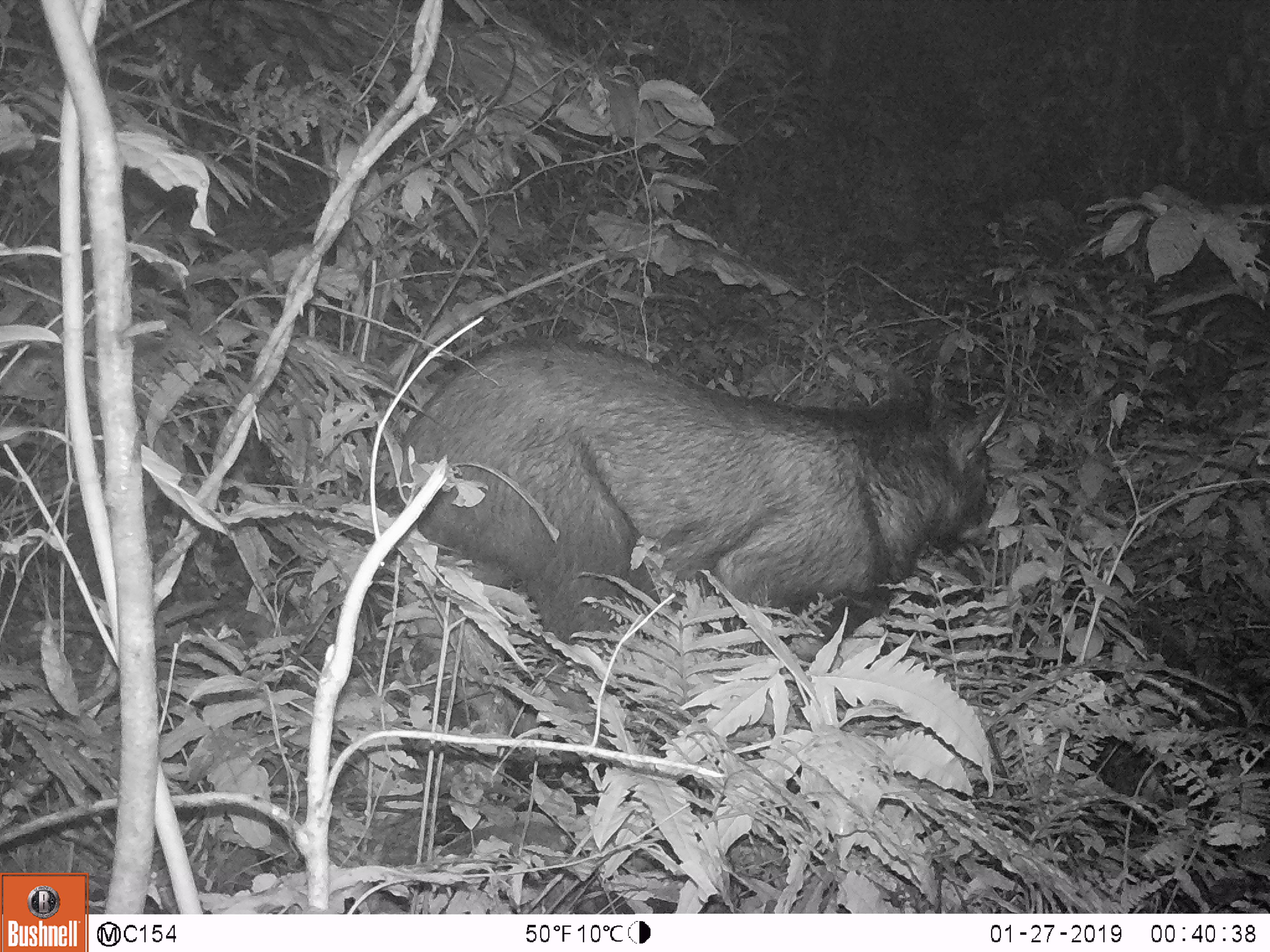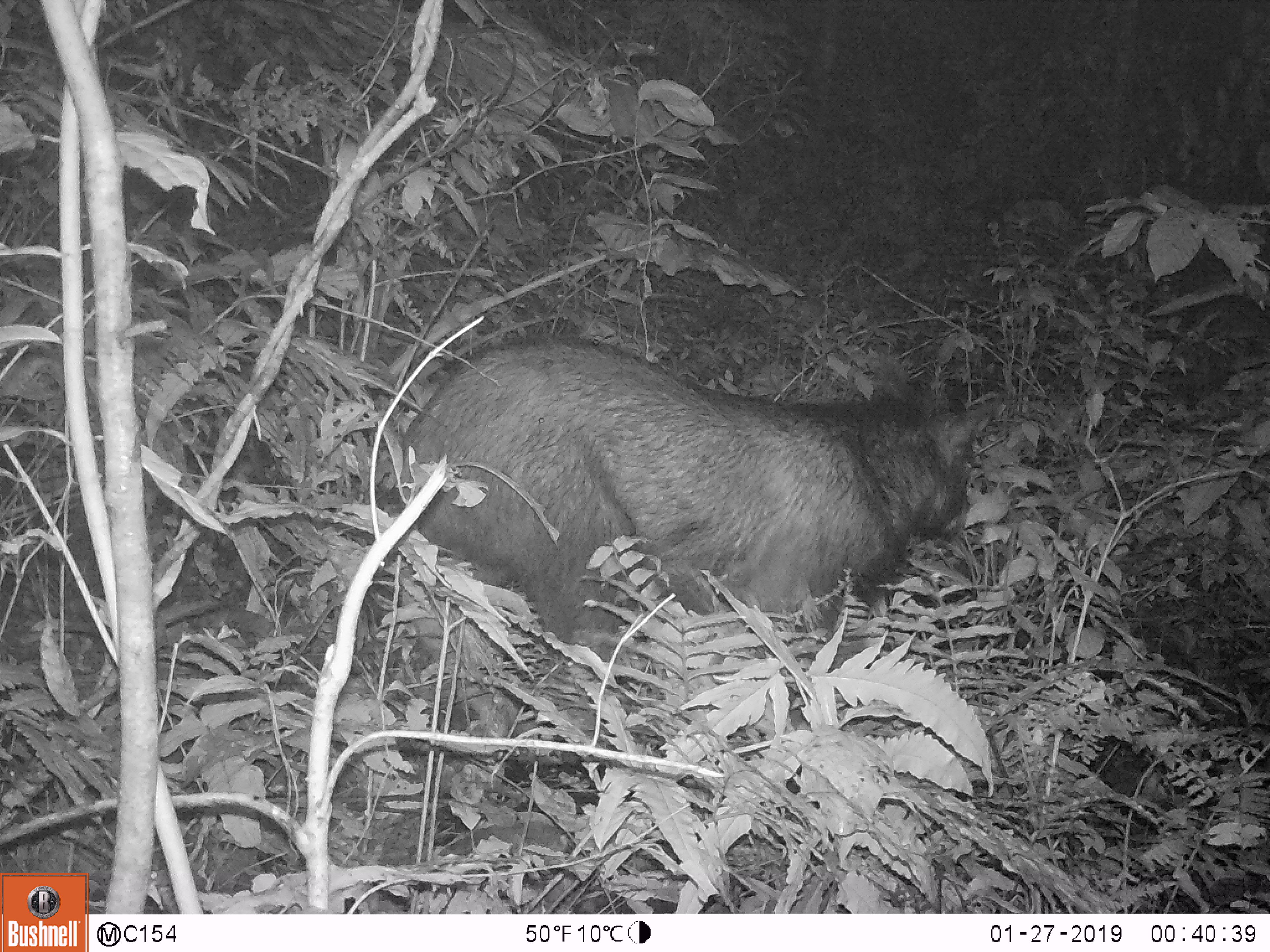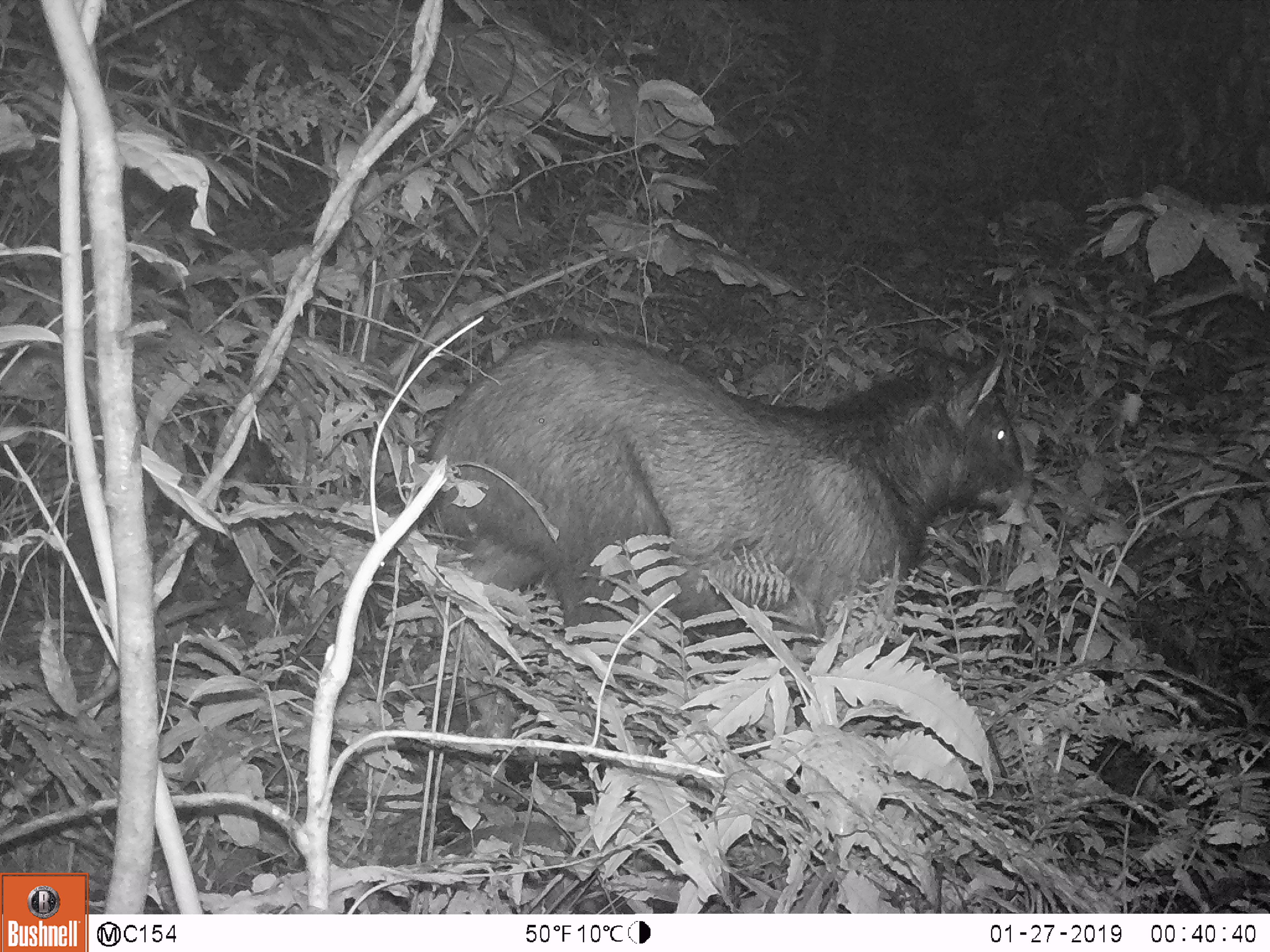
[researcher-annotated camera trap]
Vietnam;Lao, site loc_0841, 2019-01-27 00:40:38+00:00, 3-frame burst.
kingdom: Animalia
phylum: Chordata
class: Mammalia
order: Artiodactyla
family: Bovidae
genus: Capricornis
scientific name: Capricornis sumatraensis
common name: chinese serow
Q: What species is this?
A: Chinese serow (Capricornis sumatraensis).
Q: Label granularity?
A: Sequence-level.